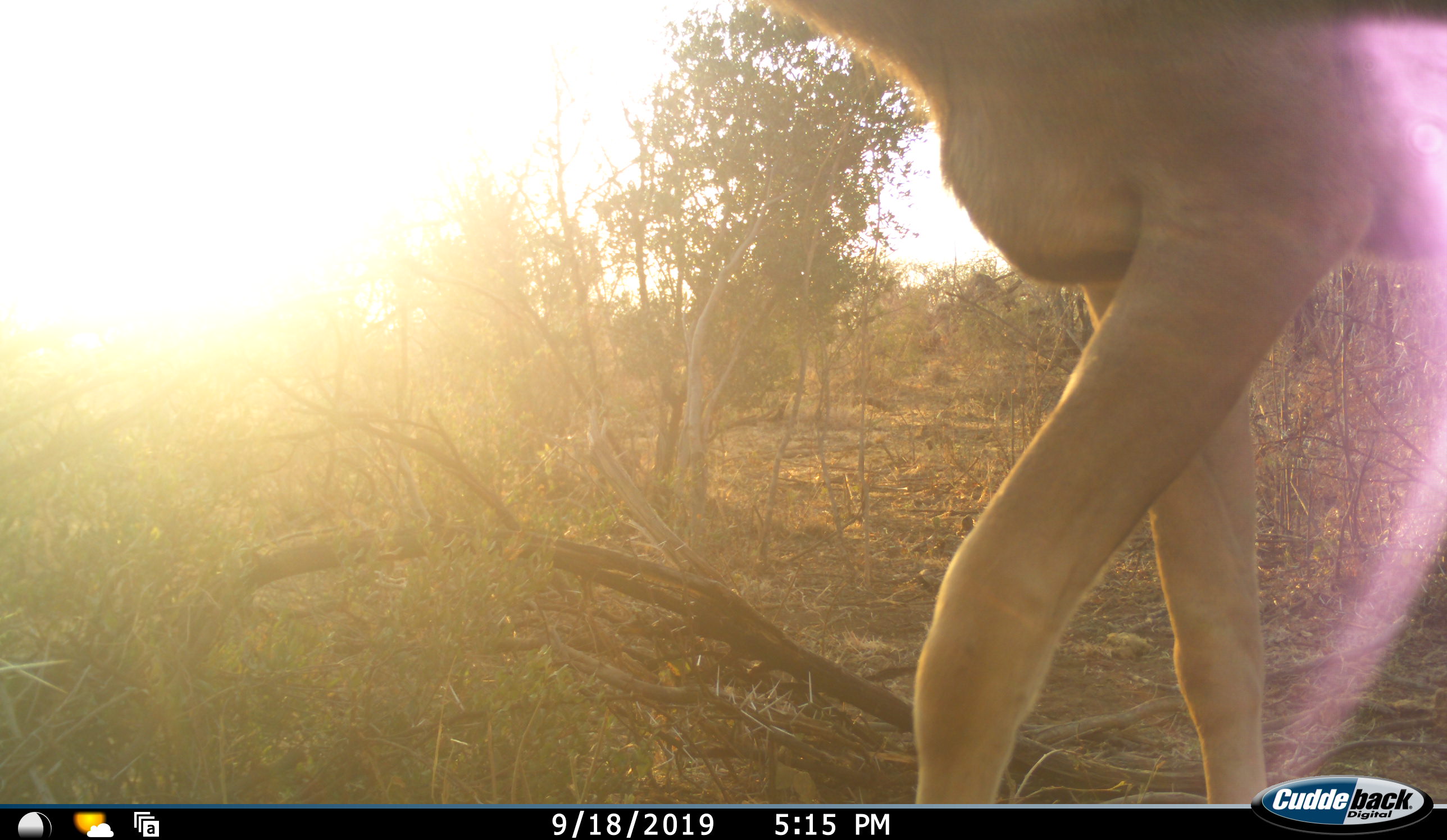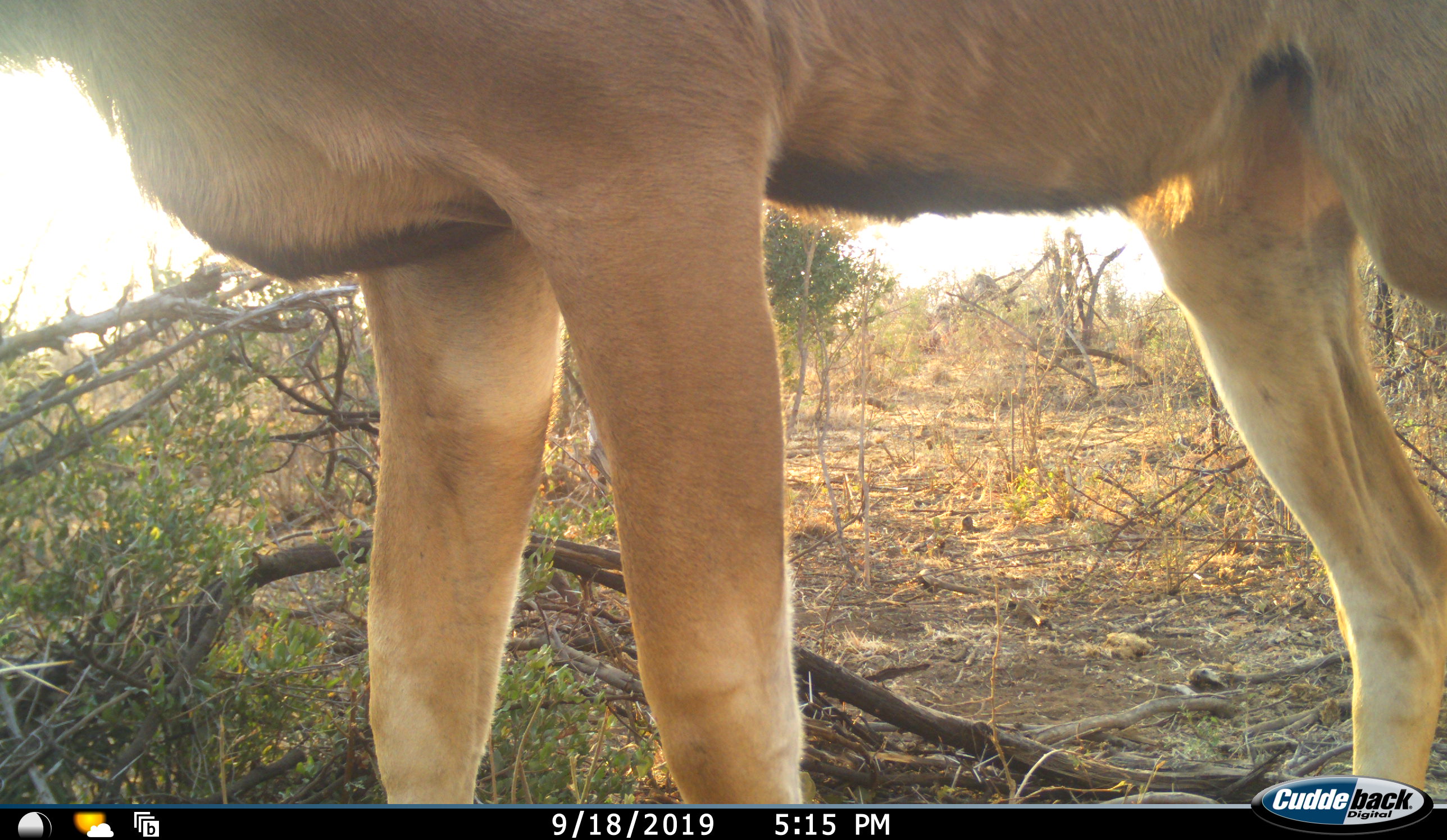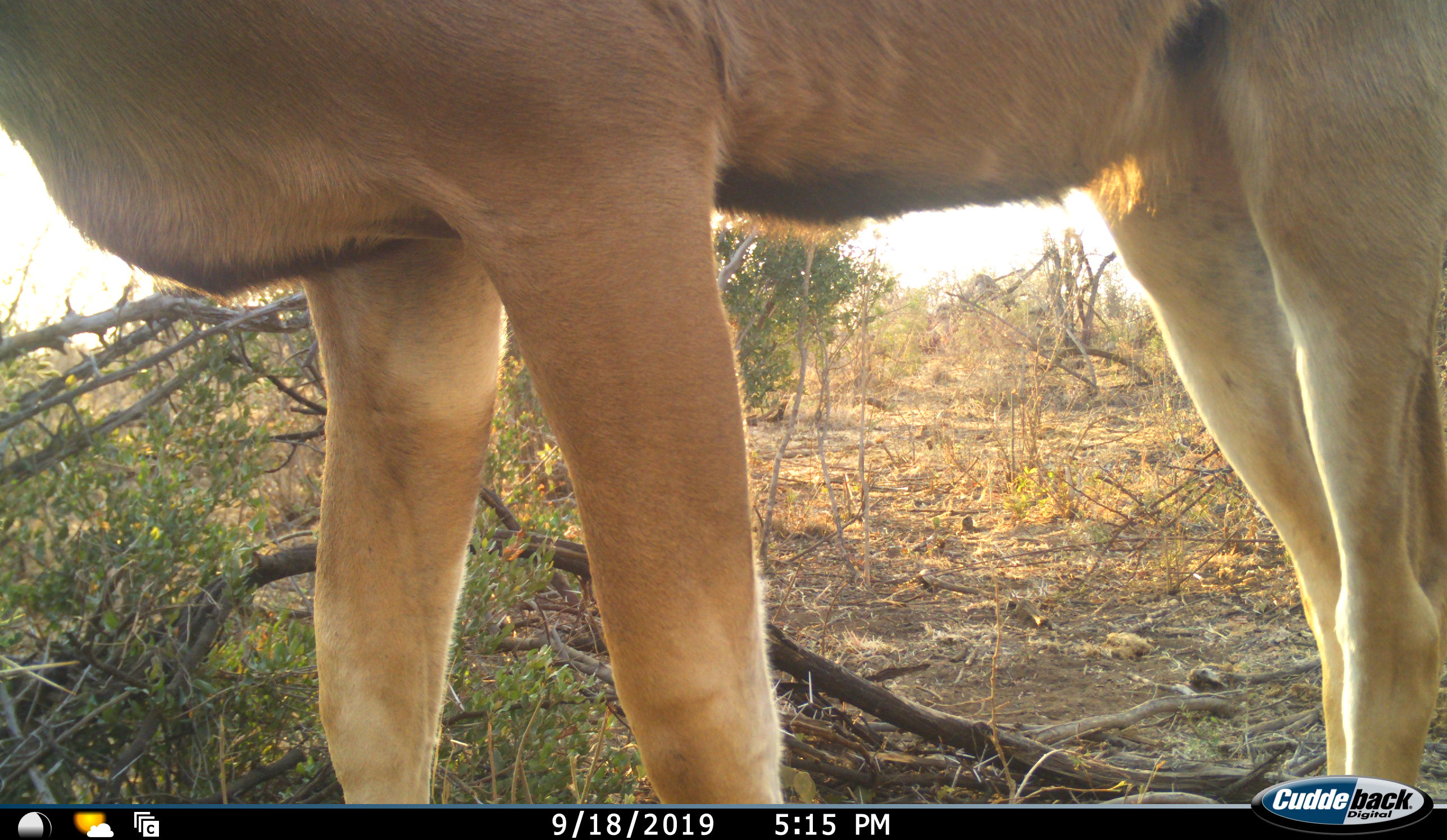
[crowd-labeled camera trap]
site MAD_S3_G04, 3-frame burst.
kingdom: Animalia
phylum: Chordata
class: Mammalia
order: Artiodactyla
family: Bovidae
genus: Tragelaphus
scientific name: Tragelaphus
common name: kudu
Kudu (Tragelaphus), count 1. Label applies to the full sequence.